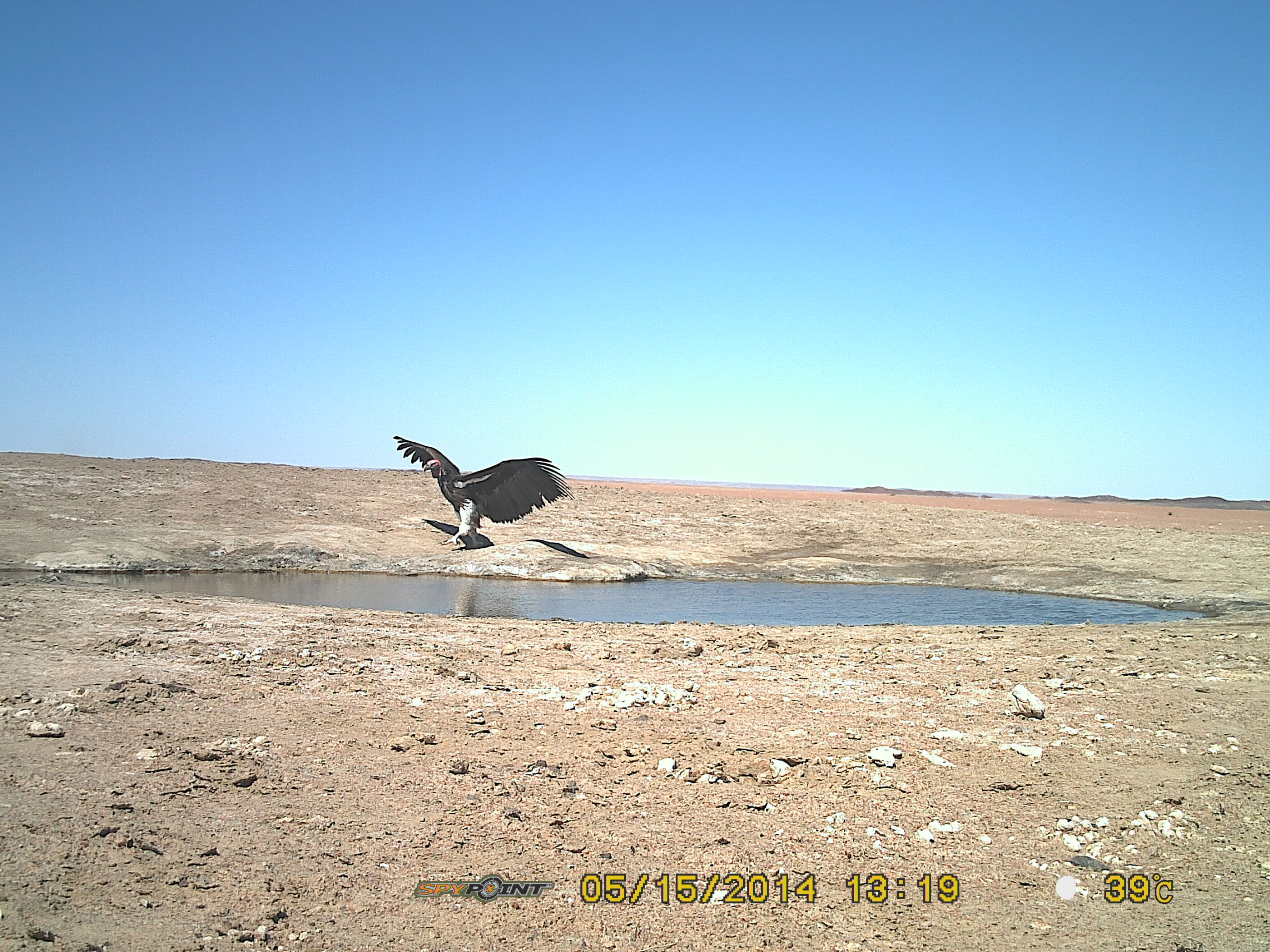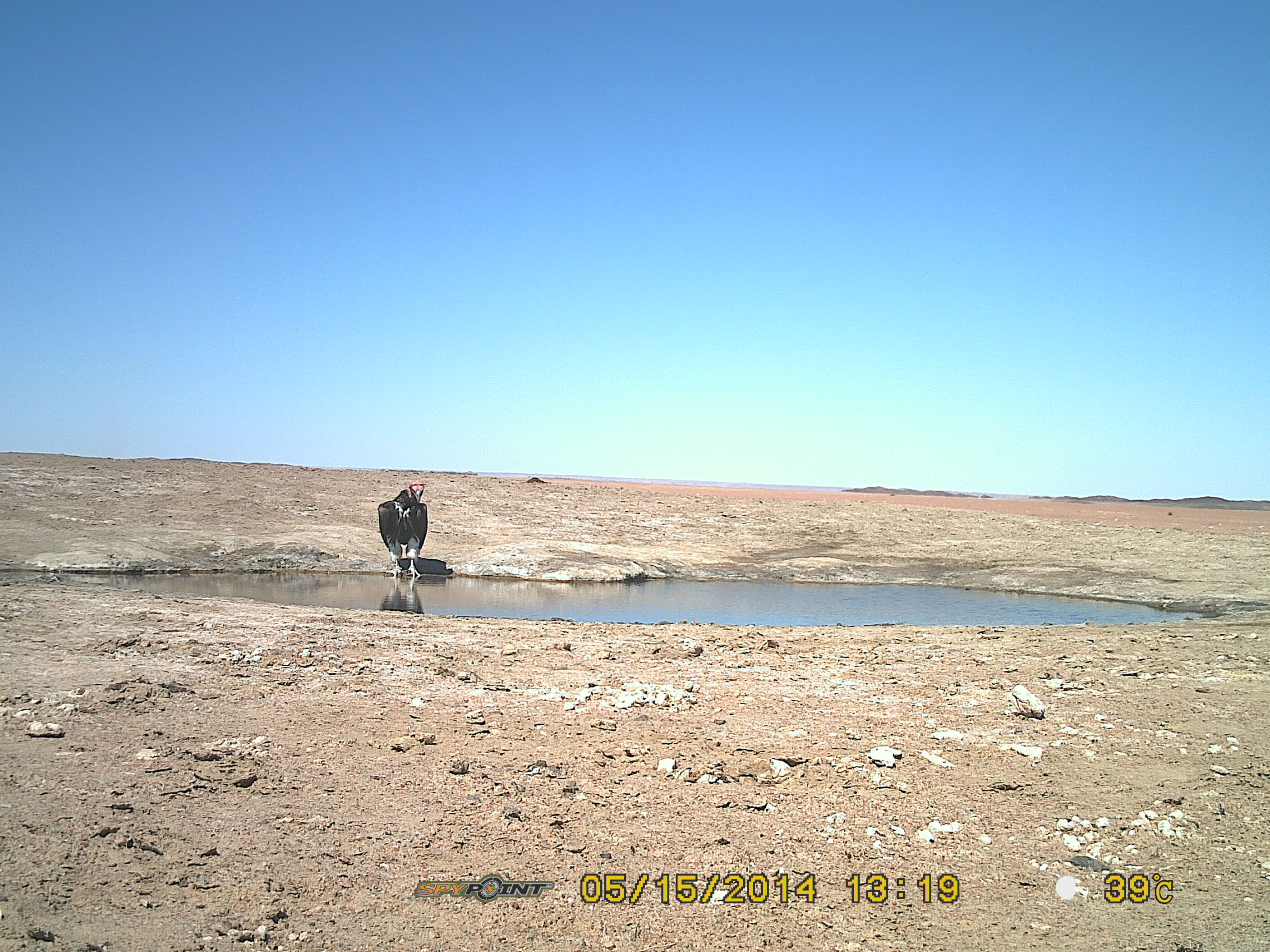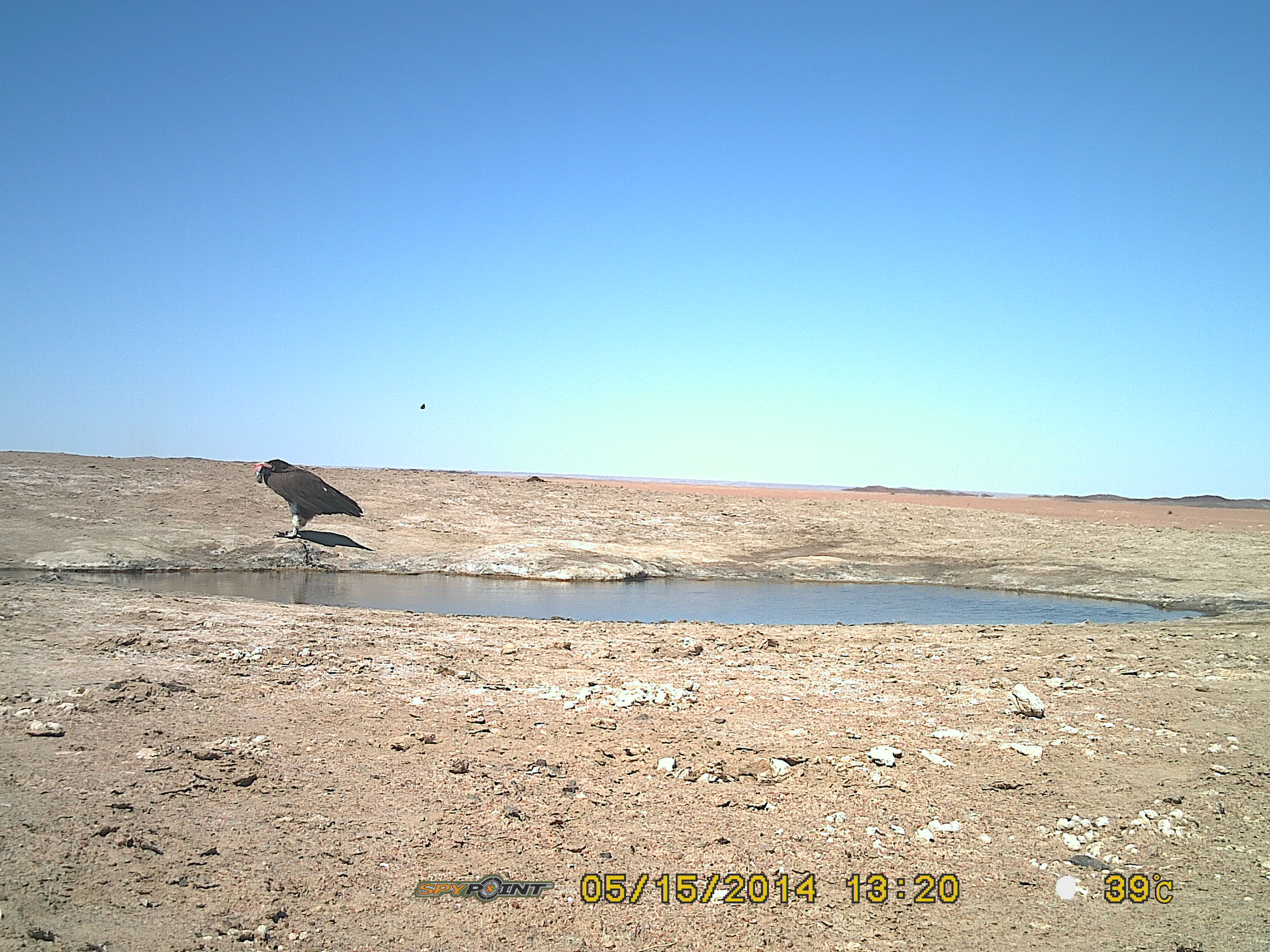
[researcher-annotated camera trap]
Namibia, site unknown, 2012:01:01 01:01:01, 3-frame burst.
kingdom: Animalia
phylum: Chordata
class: Aves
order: Accipitriformes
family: Accipitridae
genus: Torgos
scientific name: Torgos tracheliotos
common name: lappet-faced vulture